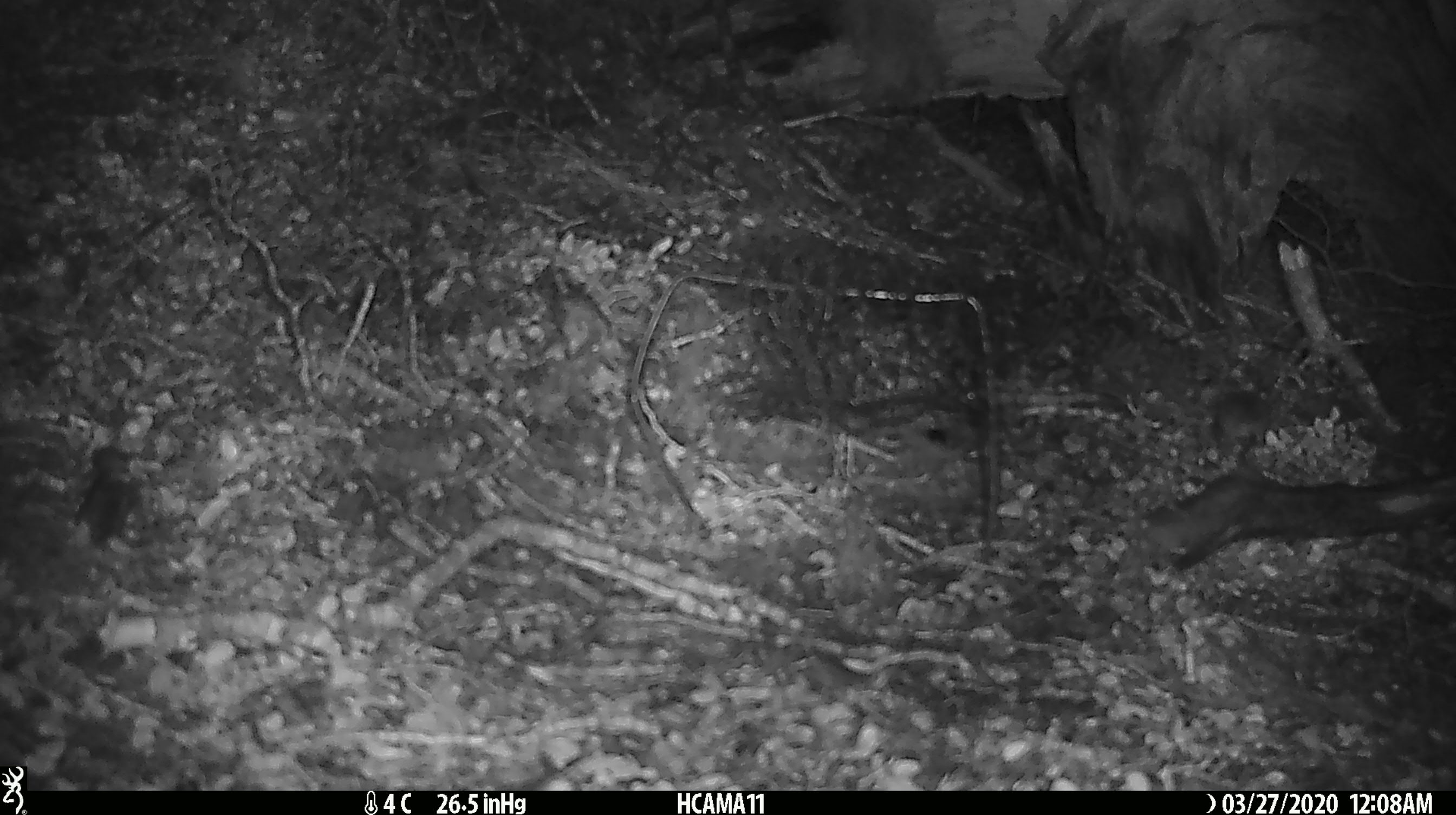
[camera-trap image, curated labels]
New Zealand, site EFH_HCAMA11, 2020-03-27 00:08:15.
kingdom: Animalia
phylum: Chordata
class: Mammalia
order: Rodentia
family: Muridae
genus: Mus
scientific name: Mus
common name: mouse